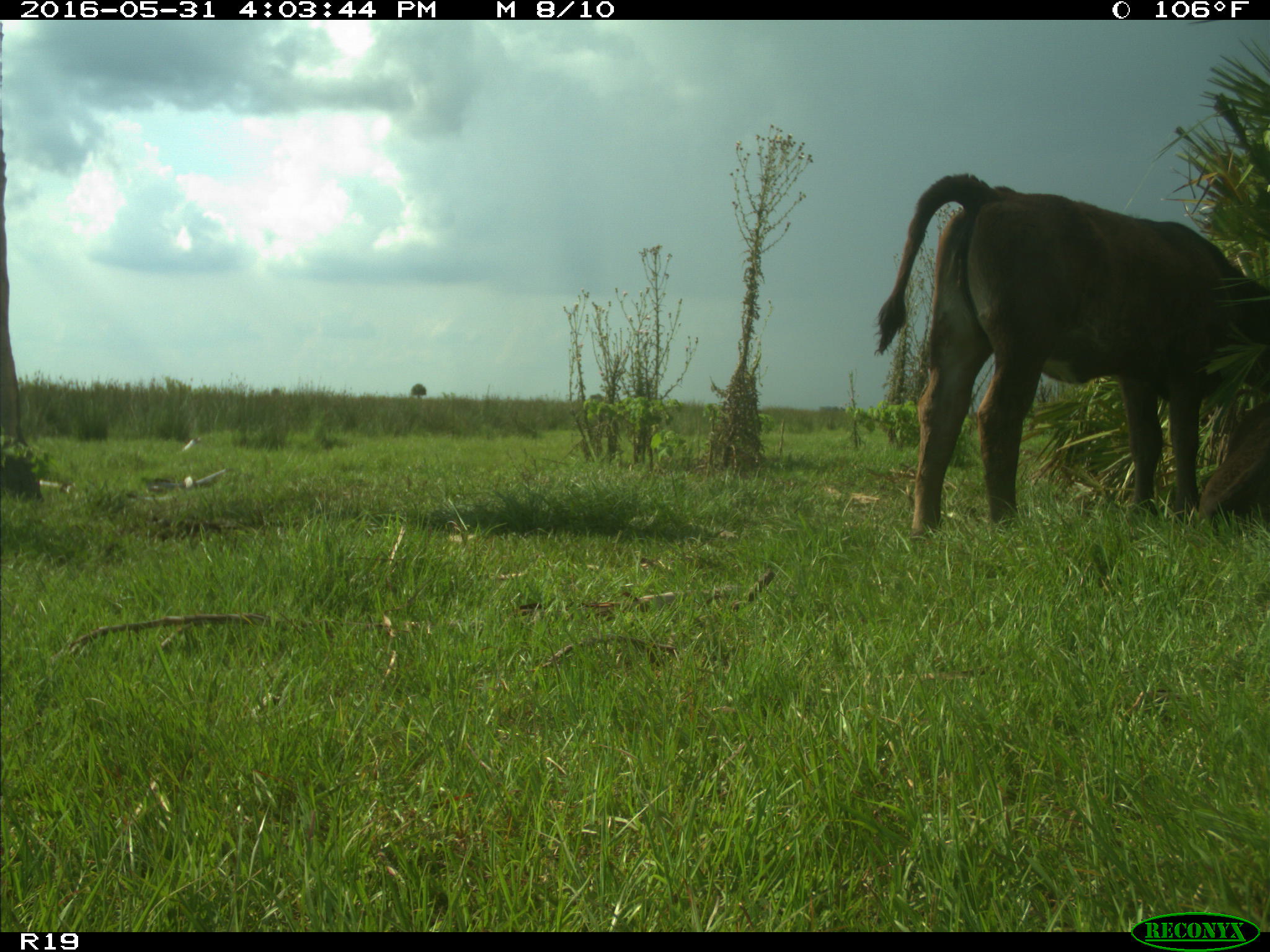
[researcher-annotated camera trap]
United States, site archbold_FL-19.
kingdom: Animalia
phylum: Chordata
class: Mammalia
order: Artiodactyla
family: Bovidae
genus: Bos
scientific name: Bos taurus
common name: domestic cow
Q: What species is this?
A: Bos taurus (domestic cow).